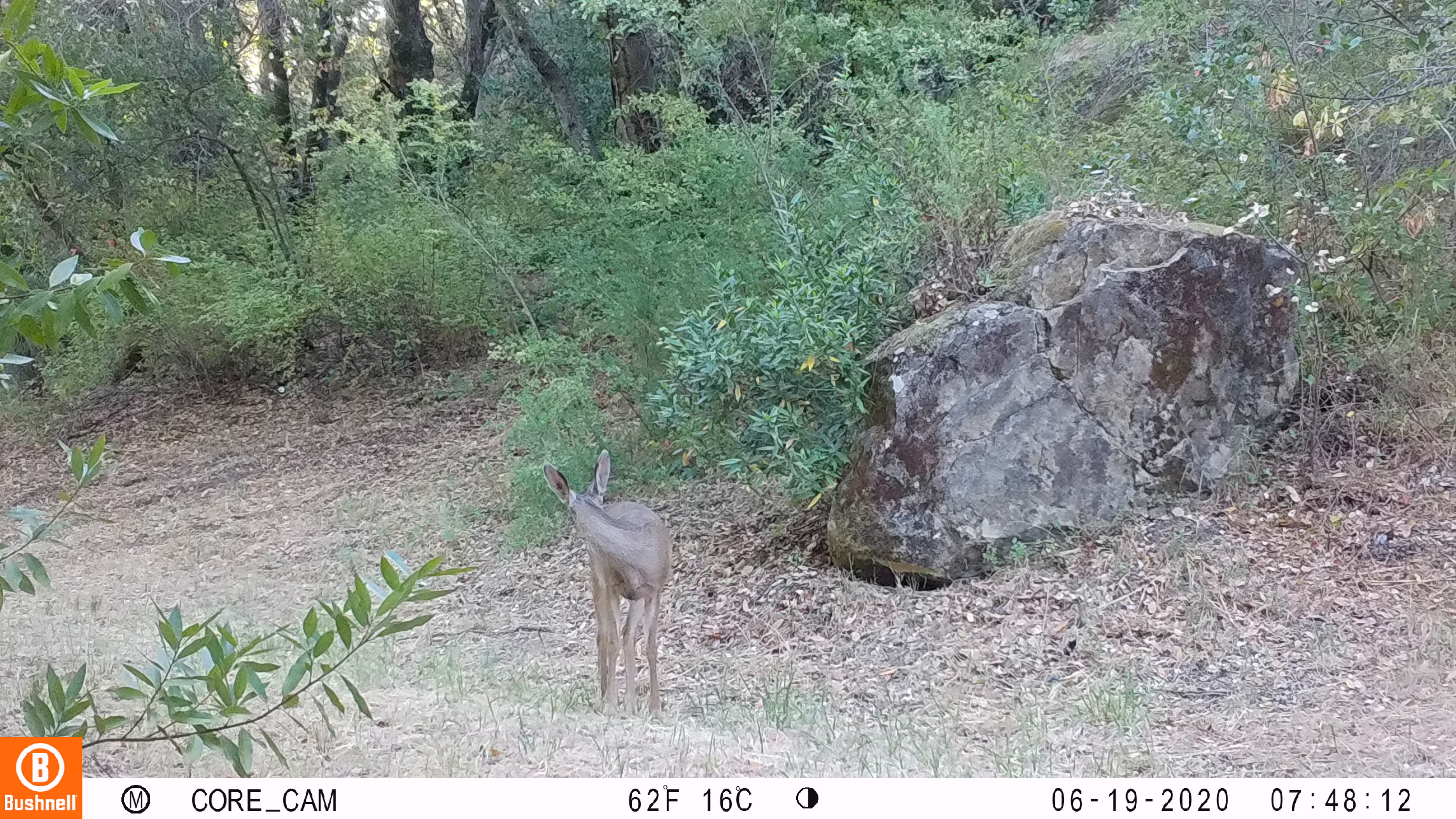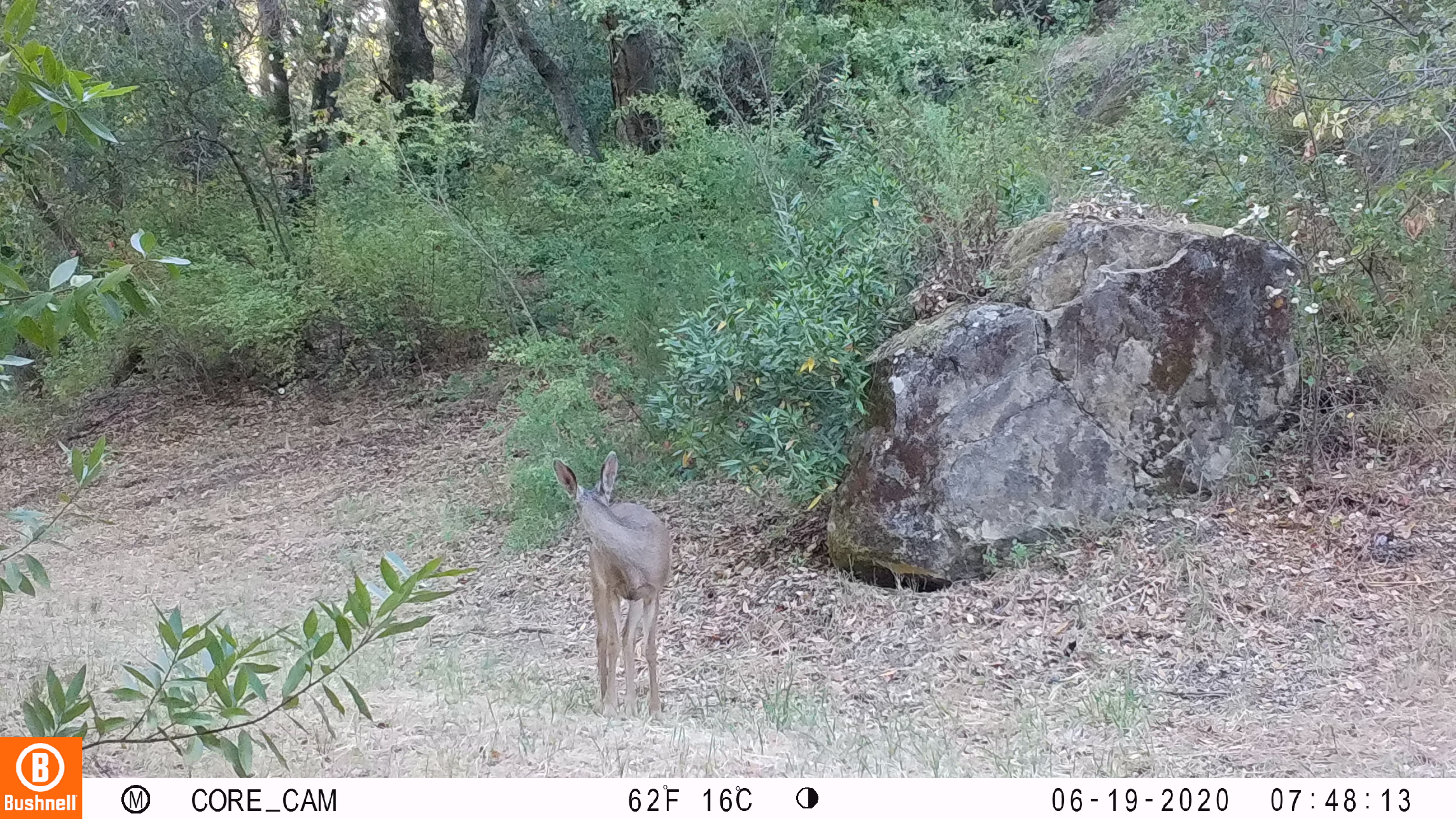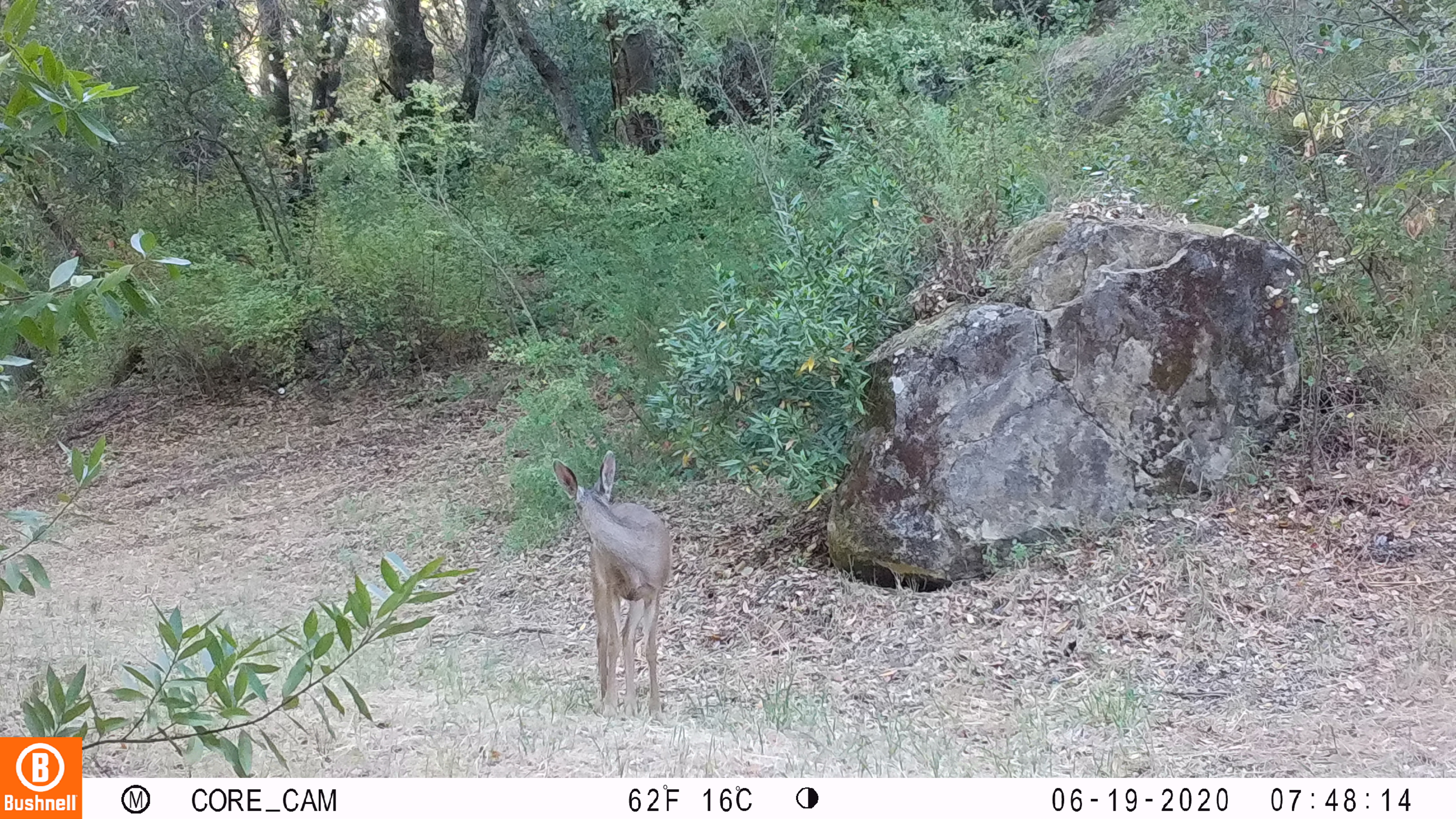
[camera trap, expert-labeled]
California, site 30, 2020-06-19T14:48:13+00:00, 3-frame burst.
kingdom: Animalia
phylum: Chordata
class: Mammalia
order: Artiodactyla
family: Cervidae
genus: Odocoileus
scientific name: Odocoileus hemionus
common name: mule deer